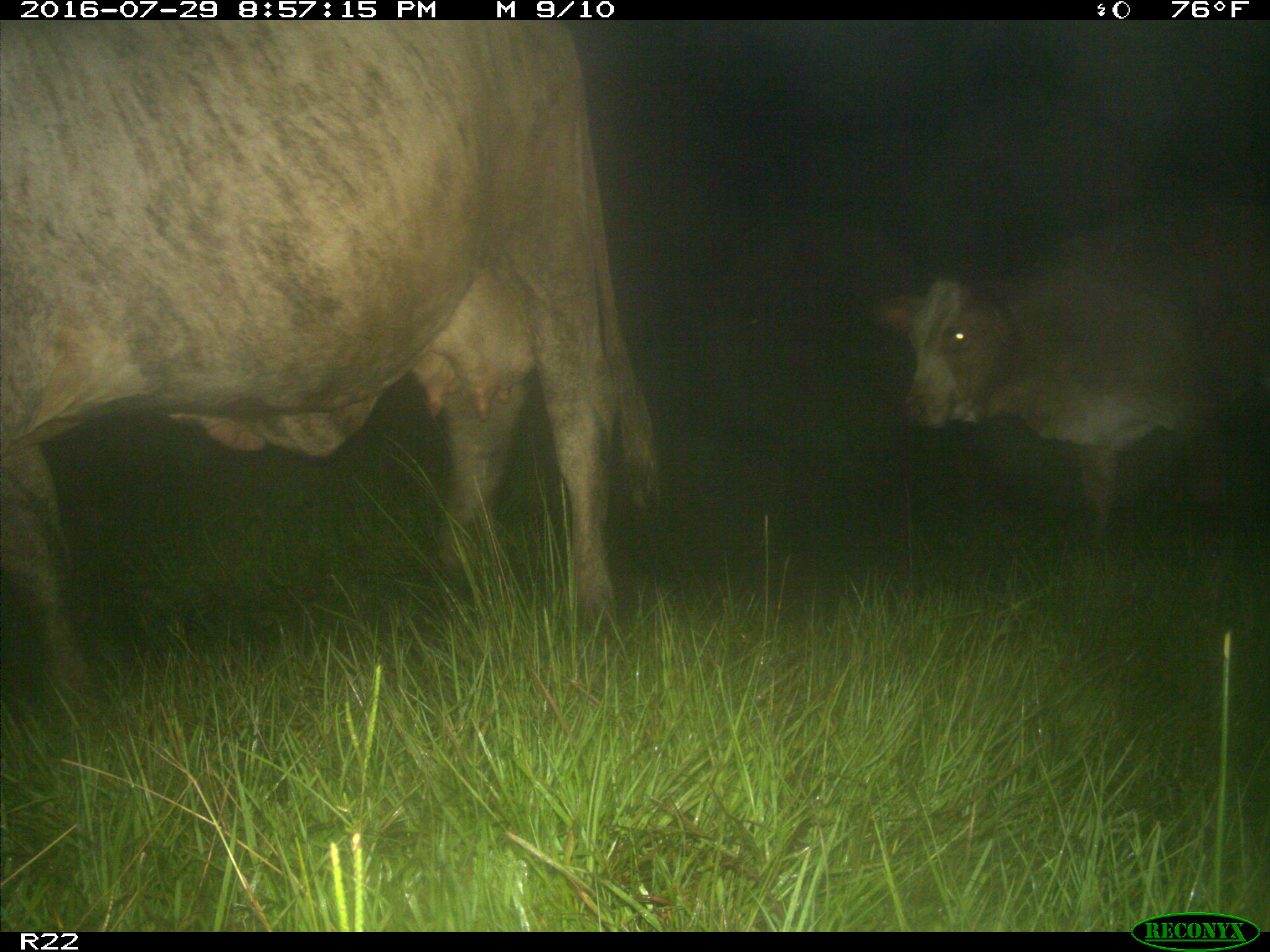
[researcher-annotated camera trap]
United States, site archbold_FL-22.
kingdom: Animalia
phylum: Chordata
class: Mammalia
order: Artiodactyla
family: Bovidae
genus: Bos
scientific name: Bos taurus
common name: domestic cow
Bos taurus (domestic cow).